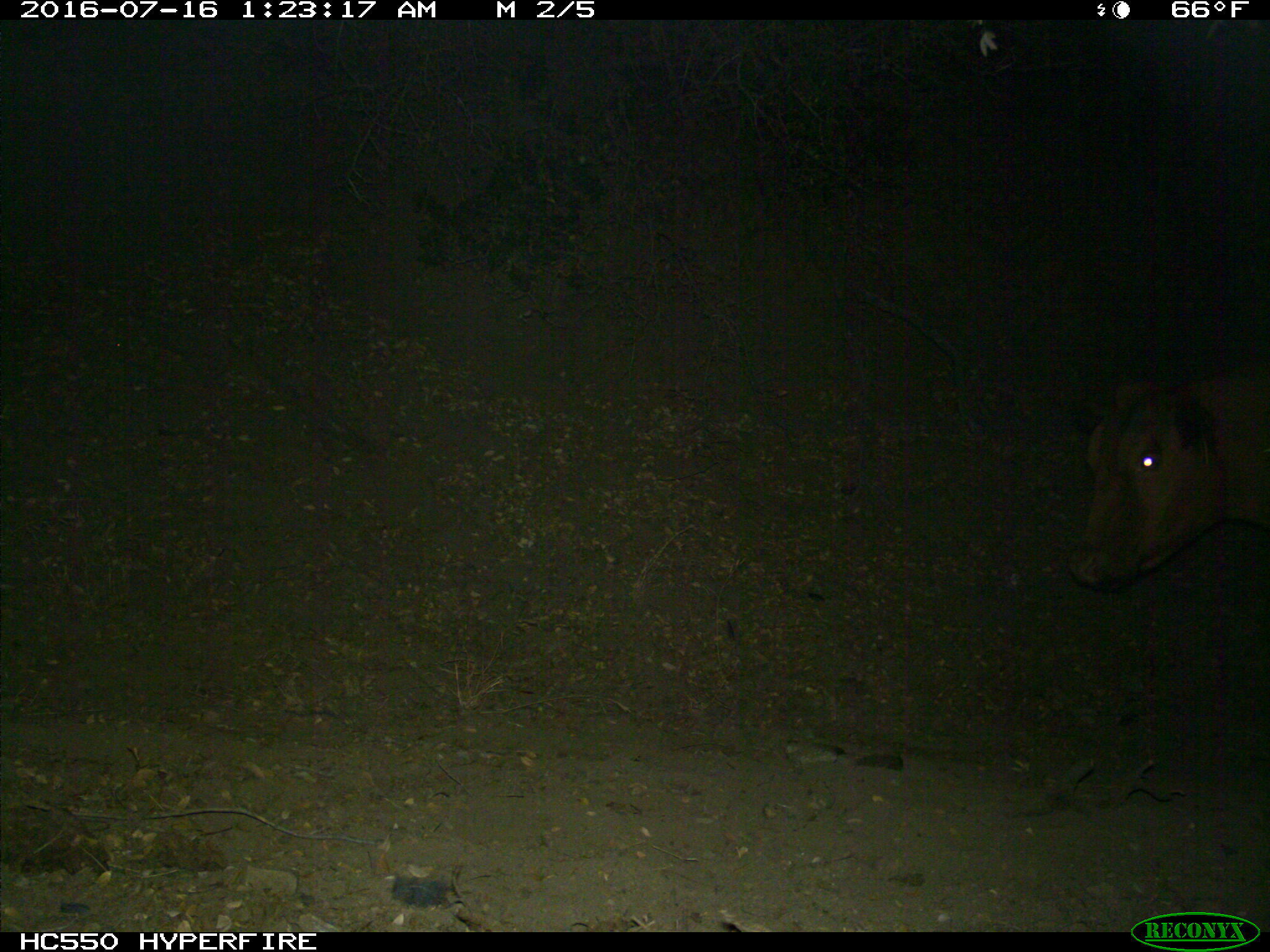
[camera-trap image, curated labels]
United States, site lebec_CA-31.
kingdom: Animalia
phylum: Chordata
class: Mammalia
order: Artiodactyla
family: Bovidae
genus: Bos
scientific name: Bos taurus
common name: domestic cow